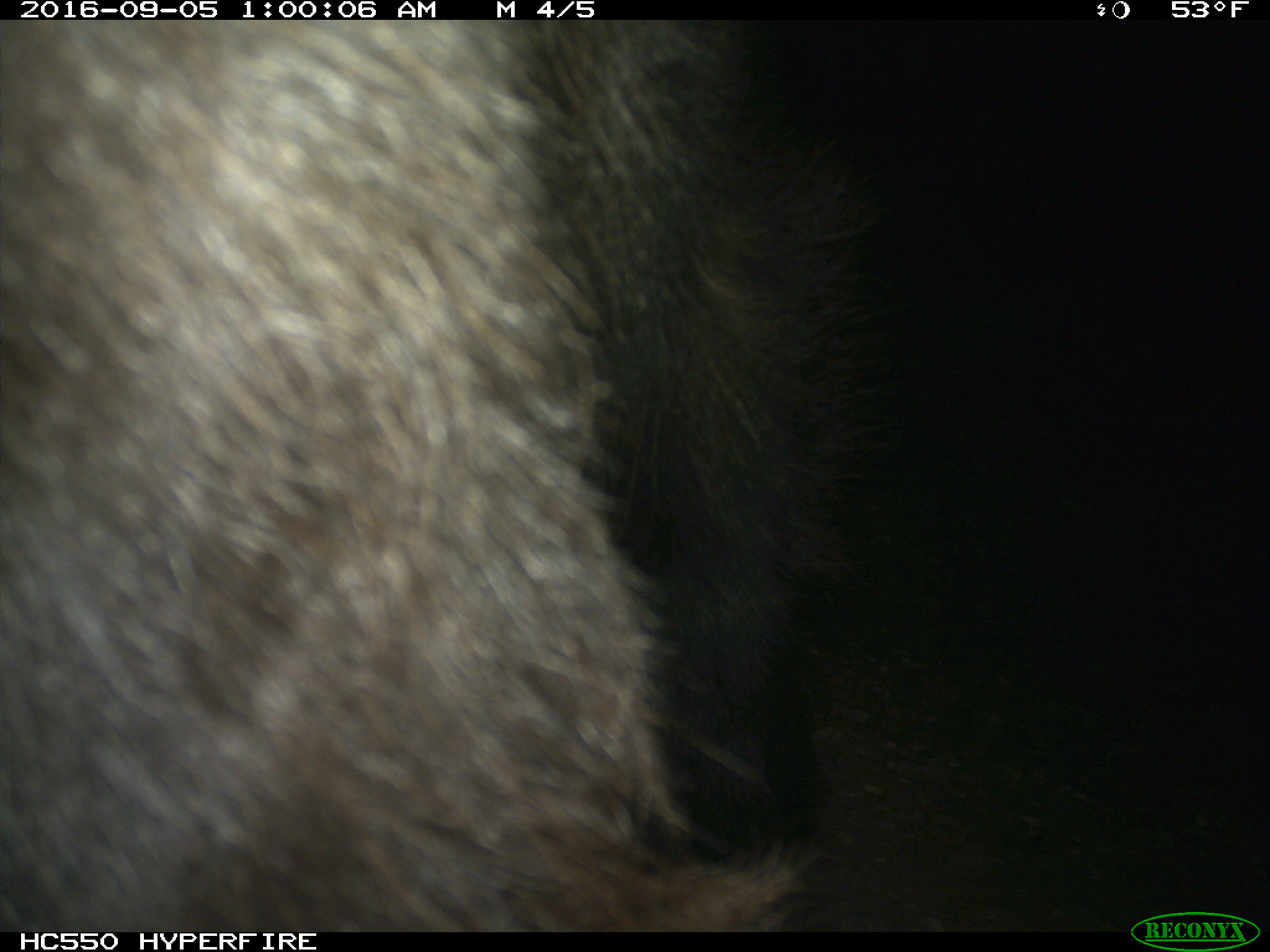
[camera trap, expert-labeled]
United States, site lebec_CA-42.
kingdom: Animalia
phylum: Chordata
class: Mammalia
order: Carnivora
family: Ursidae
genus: Ursus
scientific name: Ursus americanus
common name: american black bear